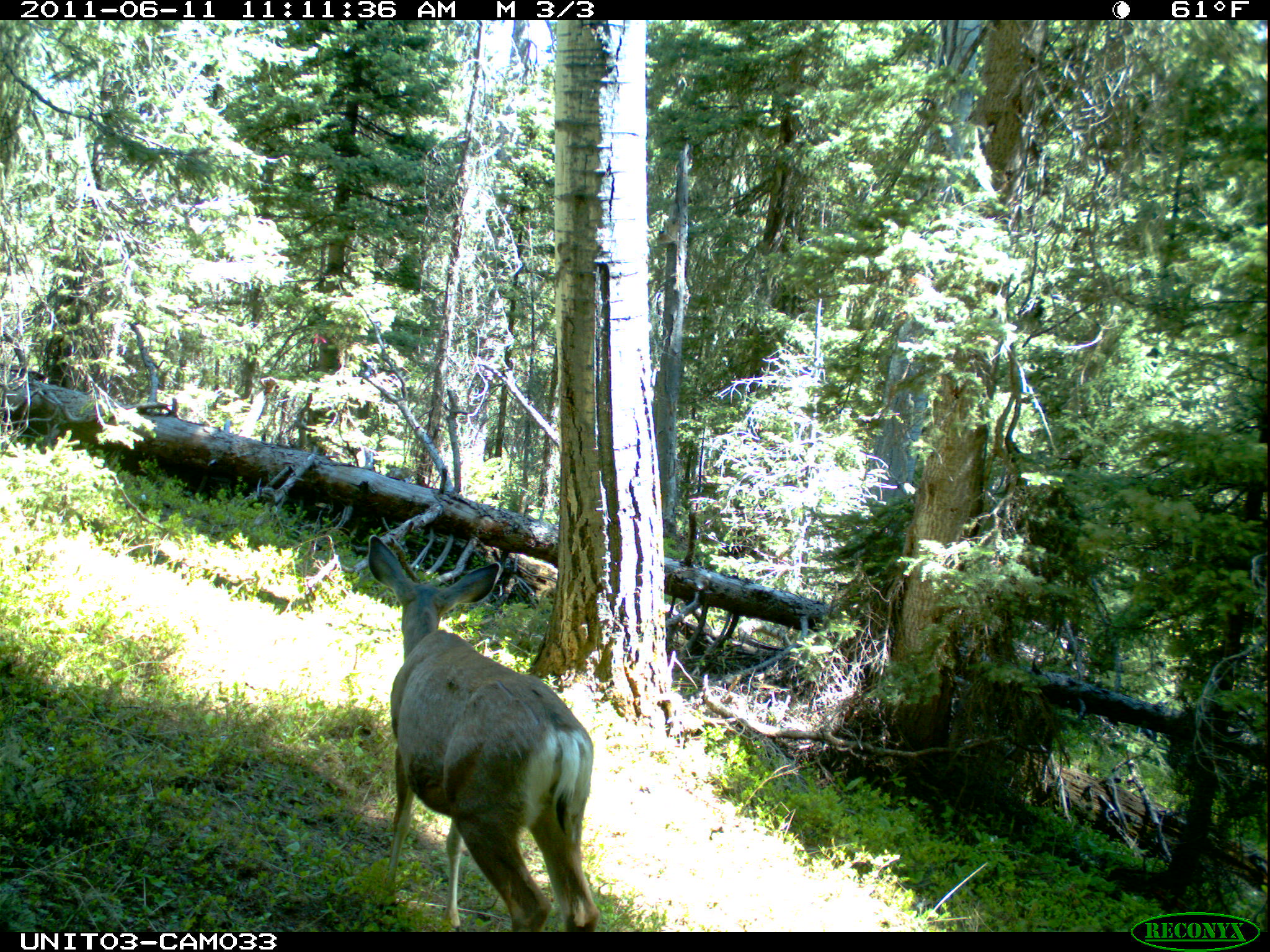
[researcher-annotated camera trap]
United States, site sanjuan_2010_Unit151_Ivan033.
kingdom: Animalia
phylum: Chordata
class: Mammalia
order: Artiodactyla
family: Cervidae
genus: Odocoileus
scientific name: Odocoileus hemionus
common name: mule deer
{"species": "Odocoileus hemionus (mule deer)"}